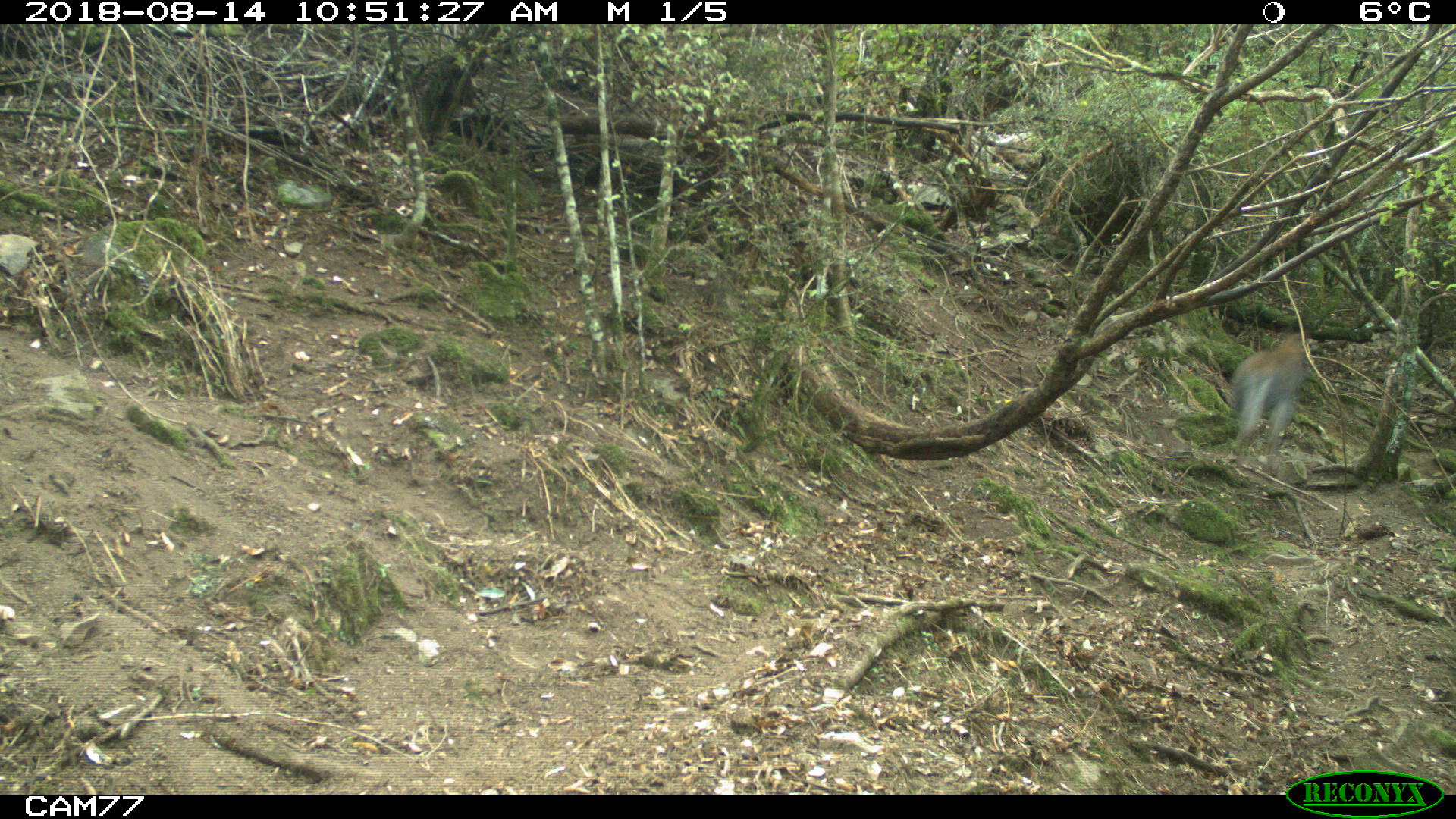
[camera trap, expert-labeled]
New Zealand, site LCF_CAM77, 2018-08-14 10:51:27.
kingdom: Animalia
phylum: Chordata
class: Mammalia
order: Diprotodontia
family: Macropodidae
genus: Notamacropus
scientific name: Notamacropus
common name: wallaby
Wallaby (Notamacropus).